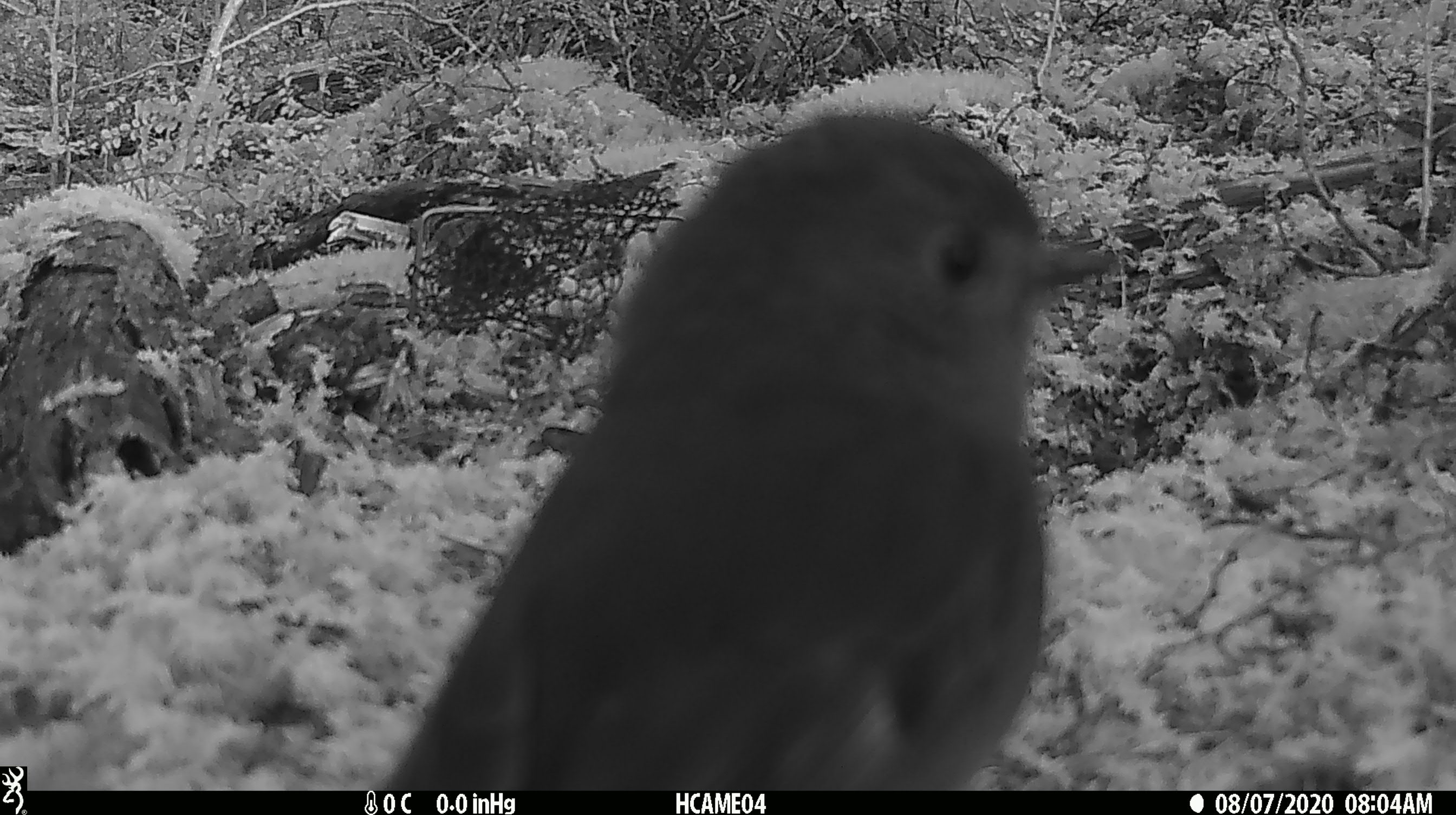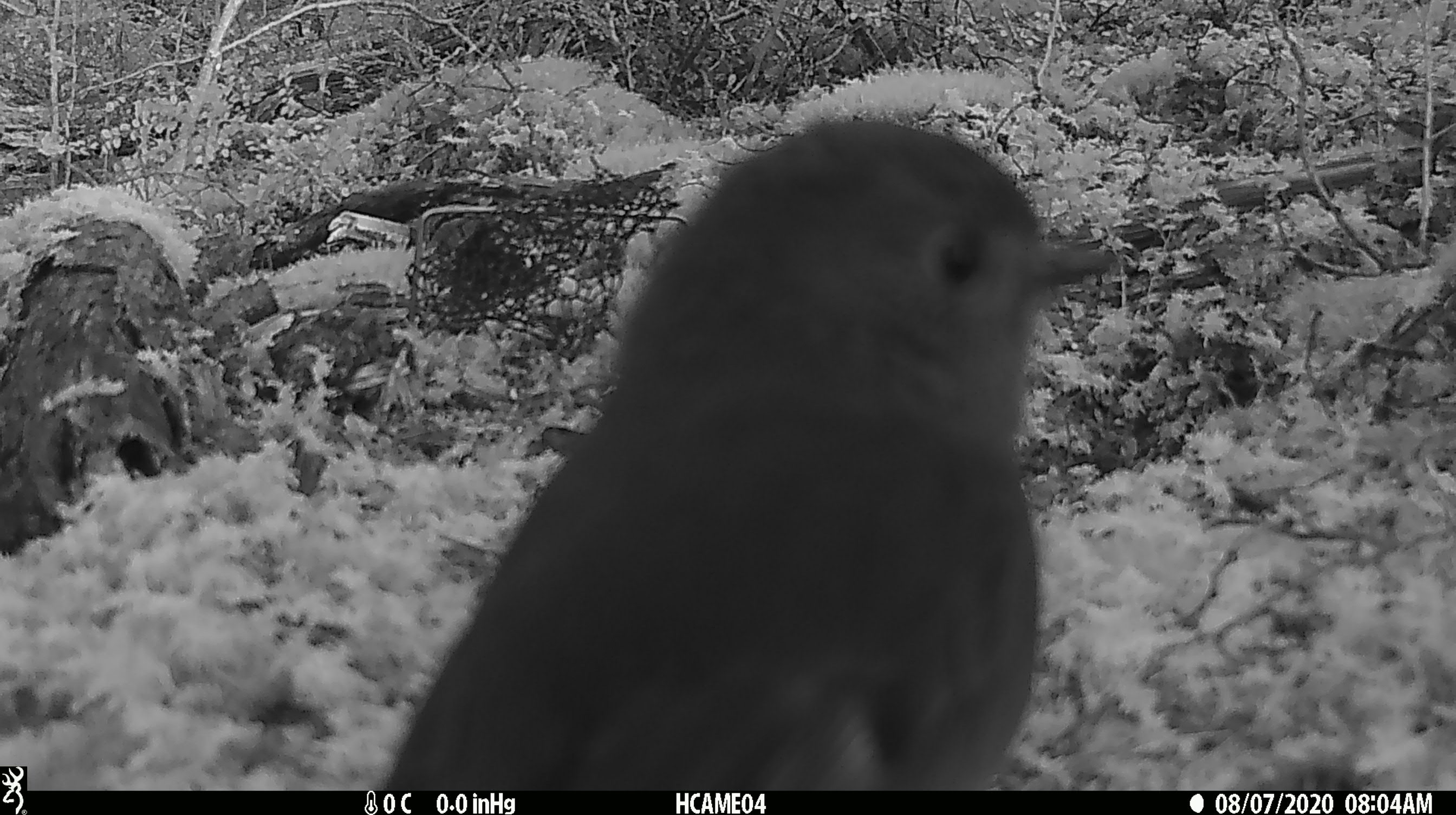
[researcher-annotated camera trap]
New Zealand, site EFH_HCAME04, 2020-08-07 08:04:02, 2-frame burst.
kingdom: Animalia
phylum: Chordata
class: Aves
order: Passeriformes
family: Petroicidae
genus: Petroica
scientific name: Petroica australis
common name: new zealand robin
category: robin